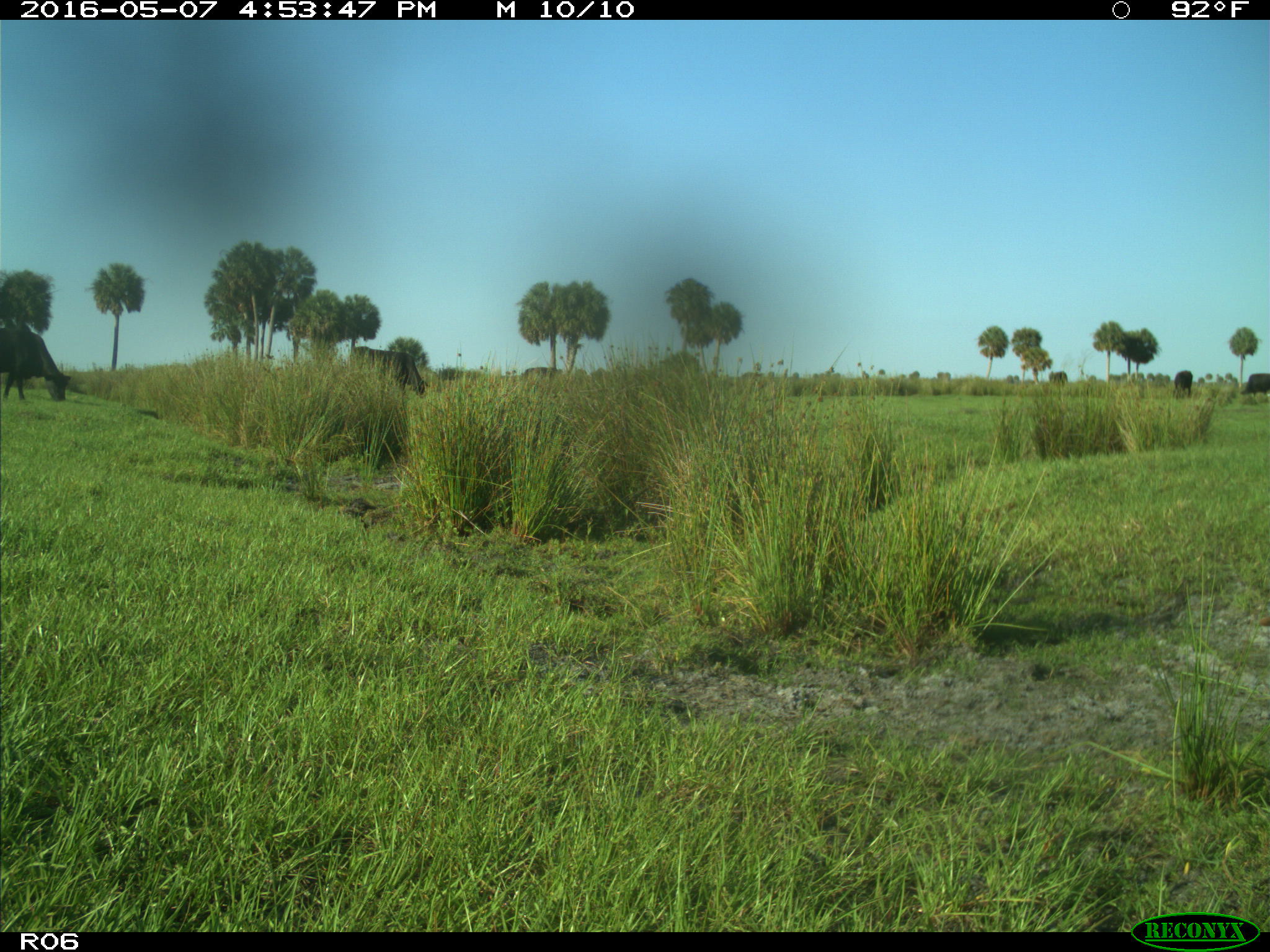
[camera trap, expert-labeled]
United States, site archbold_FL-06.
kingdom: Animalia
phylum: Chordata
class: Mammalia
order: Artiodactyla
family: Bovidae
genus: Bos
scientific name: Bos taurus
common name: domestic cow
Bos taurus (domestic cow).